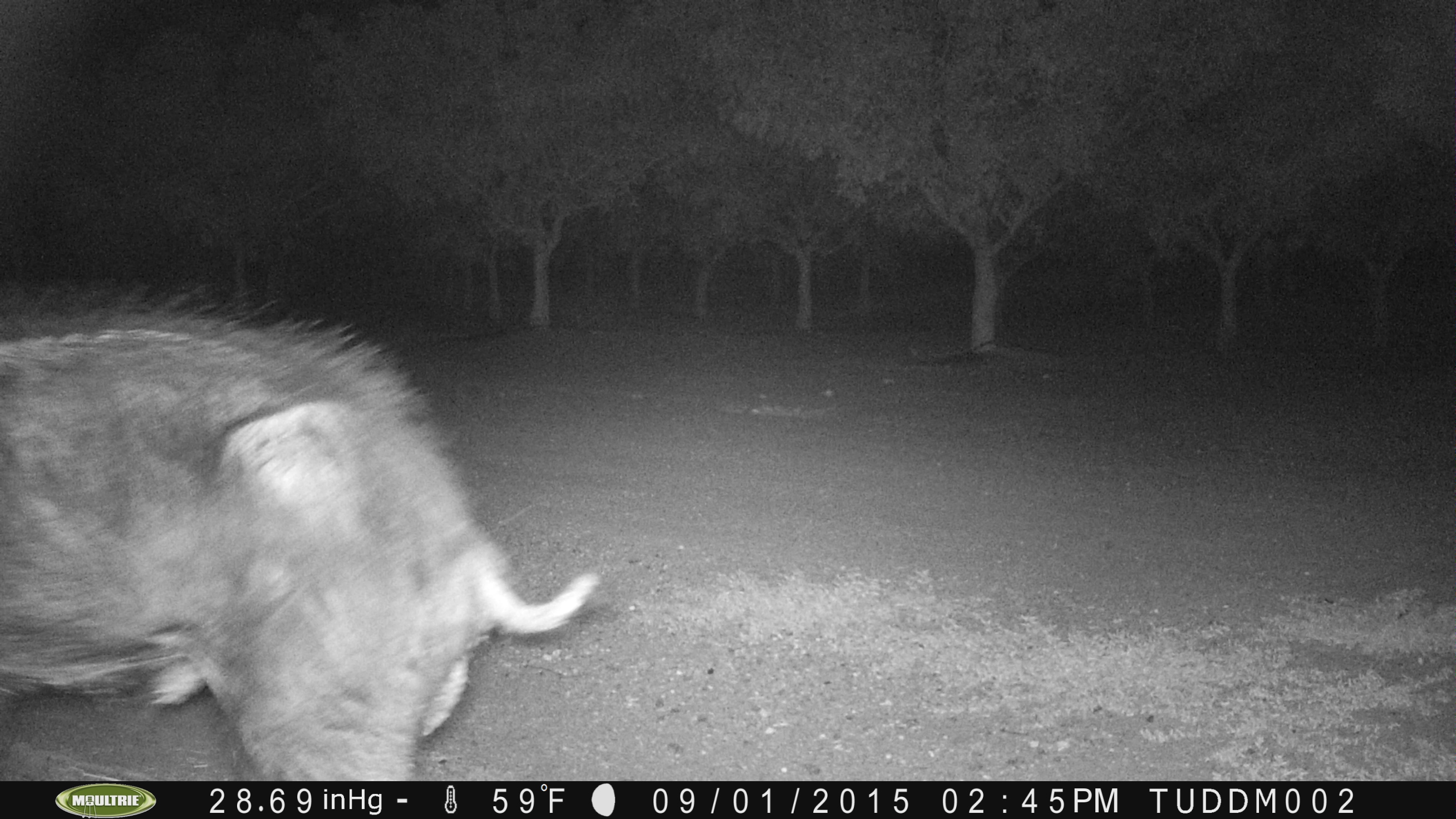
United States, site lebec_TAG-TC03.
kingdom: Animalia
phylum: Chordata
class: Mammalia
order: Artiodactyla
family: Suidae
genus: Sus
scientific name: Sus scrofa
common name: wild boar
Sus scrofa (wild boar).